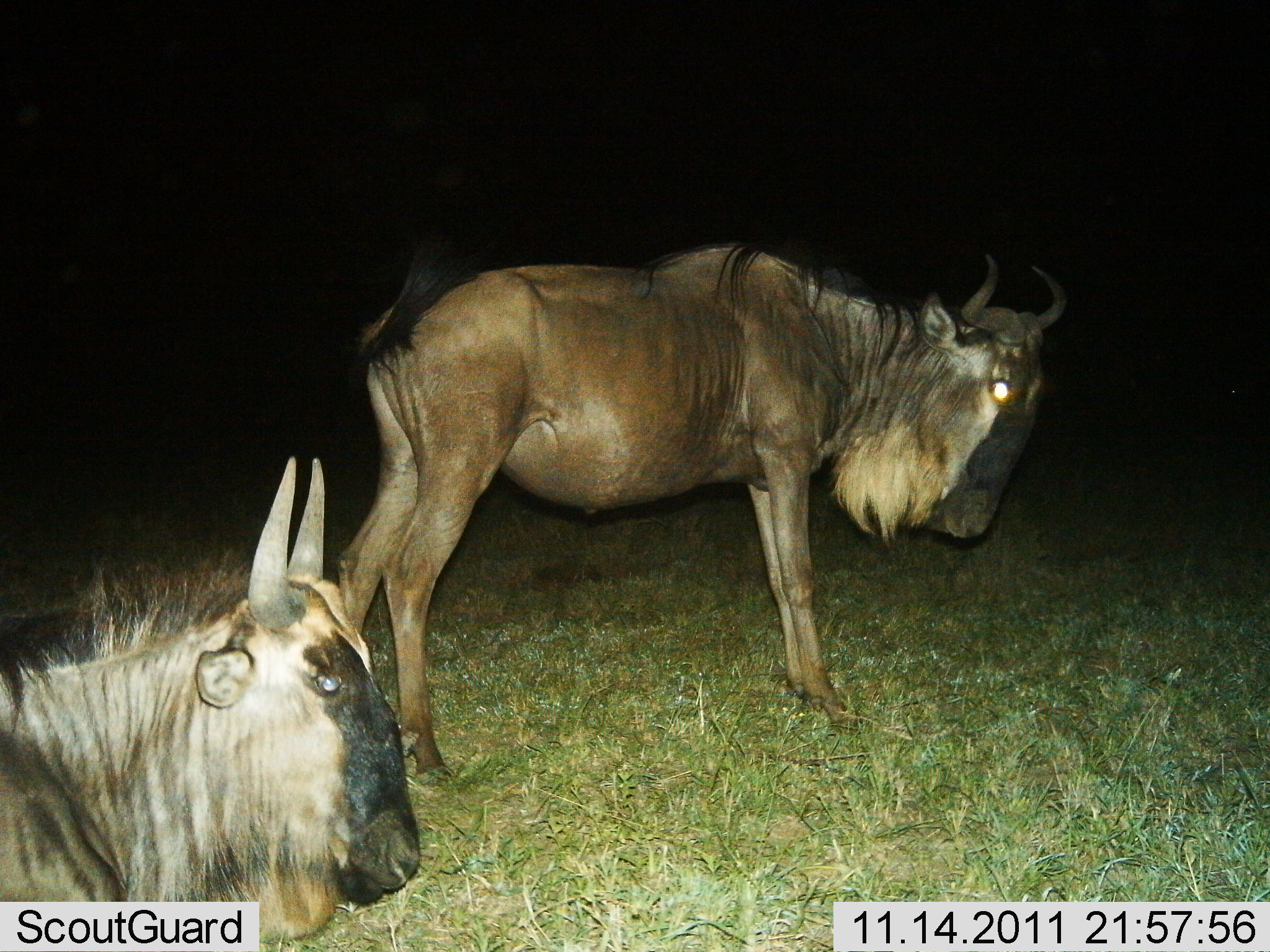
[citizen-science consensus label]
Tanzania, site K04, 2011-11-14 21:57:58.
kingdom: Animalia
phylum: Chordata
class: Mammalia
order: Artiodactyla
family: Bovidae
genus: Connochaetes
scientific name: Connochaetes taurinus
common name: blue wildebeest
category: wildebeest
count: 2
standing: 85%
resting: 38%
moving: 8%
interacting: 0%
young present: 0%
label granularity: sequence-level